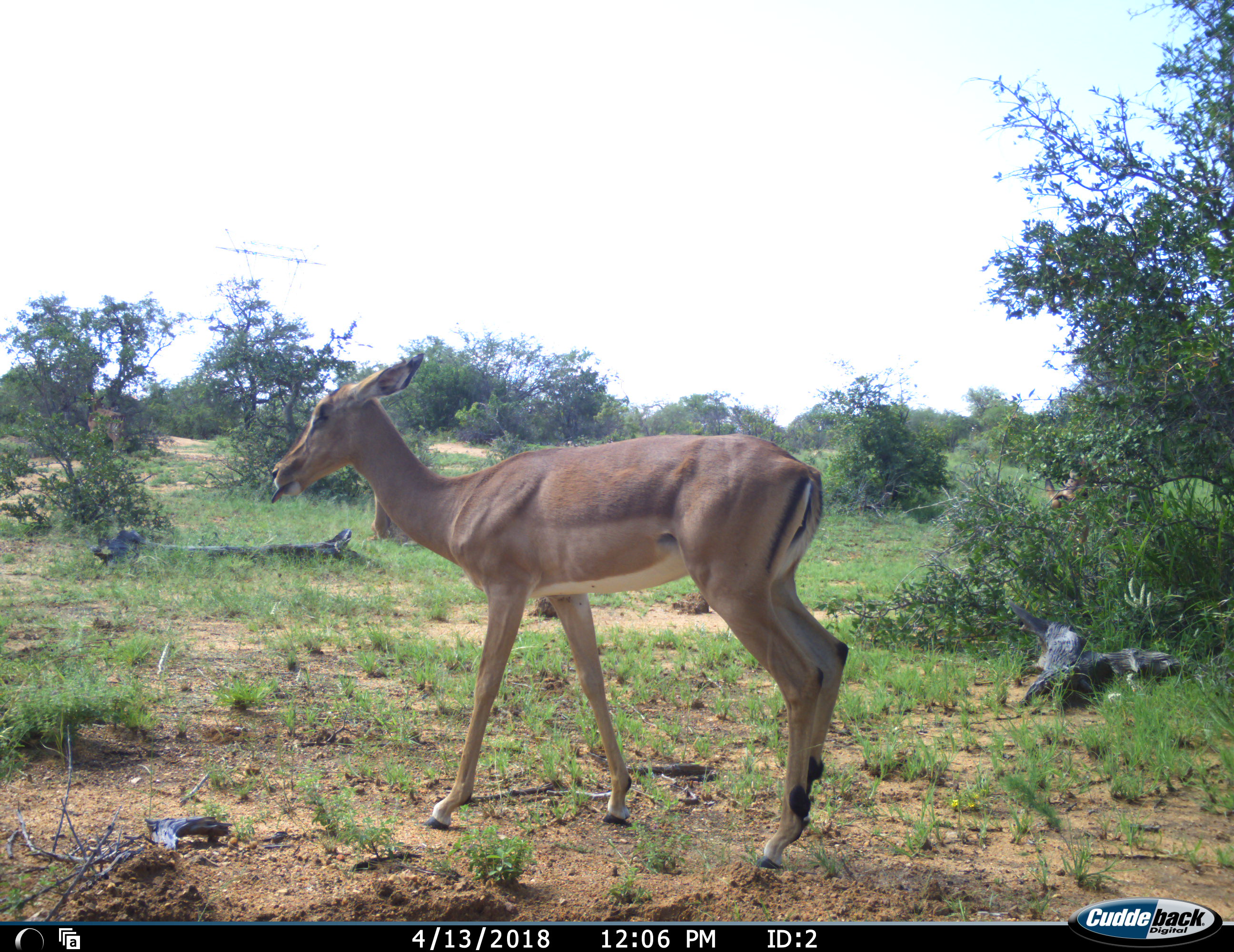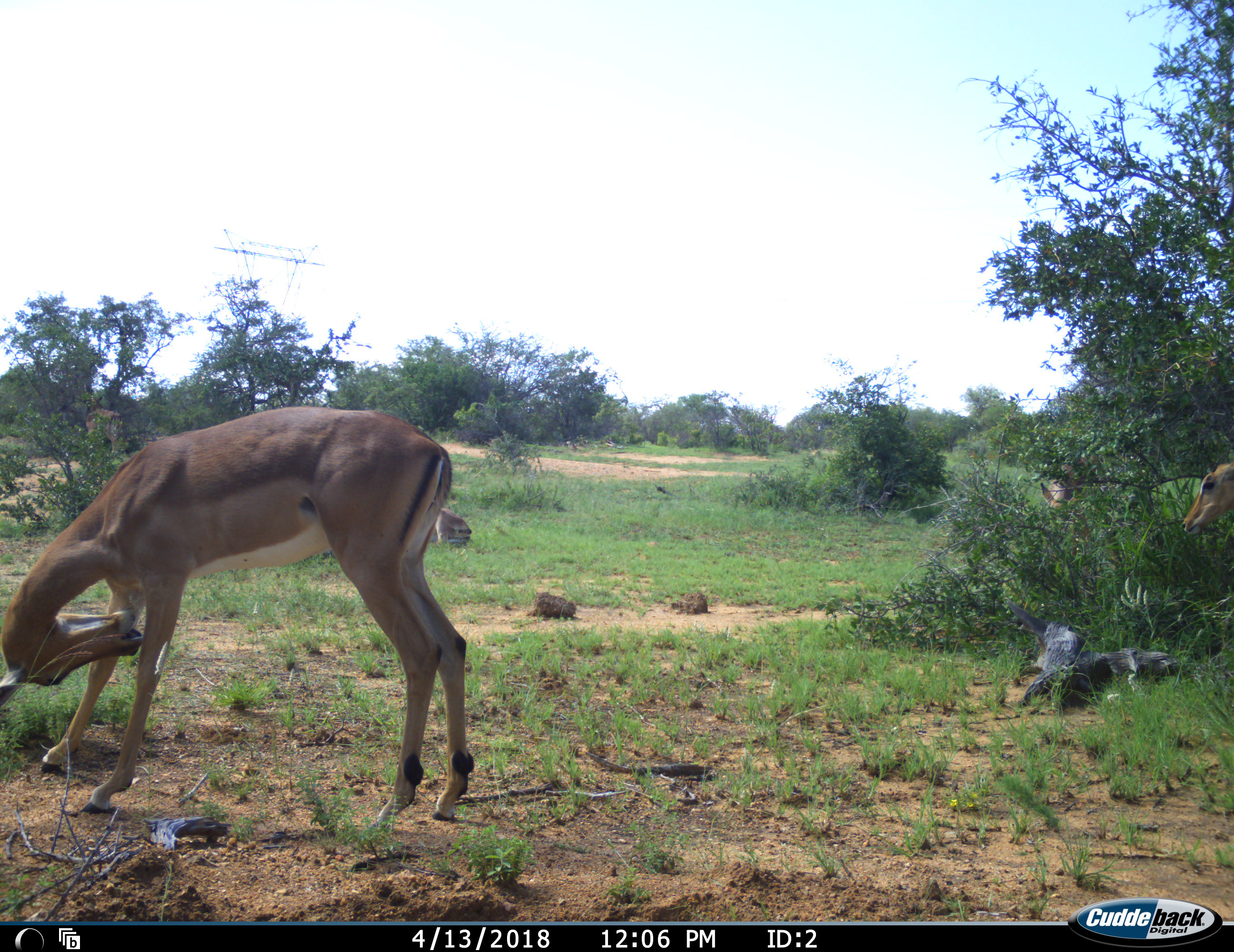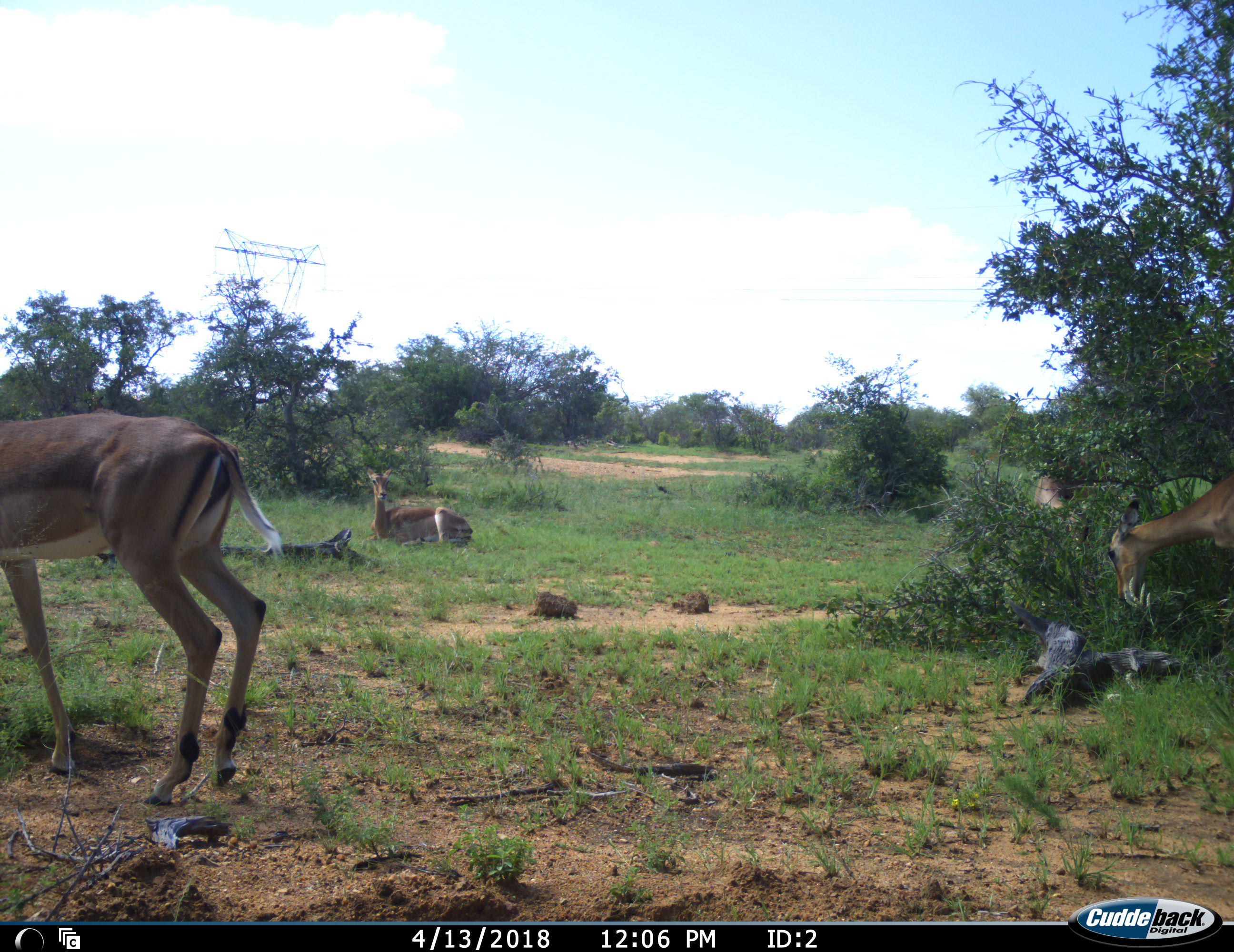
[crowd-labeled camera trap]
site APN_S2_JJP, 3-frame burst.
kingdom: Animalia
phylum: Chordata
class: Mammalia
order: Artiodactyla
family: Bovidae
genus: Aepyceros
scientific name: Aepyceros melampus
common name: impala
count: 4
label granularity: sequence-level